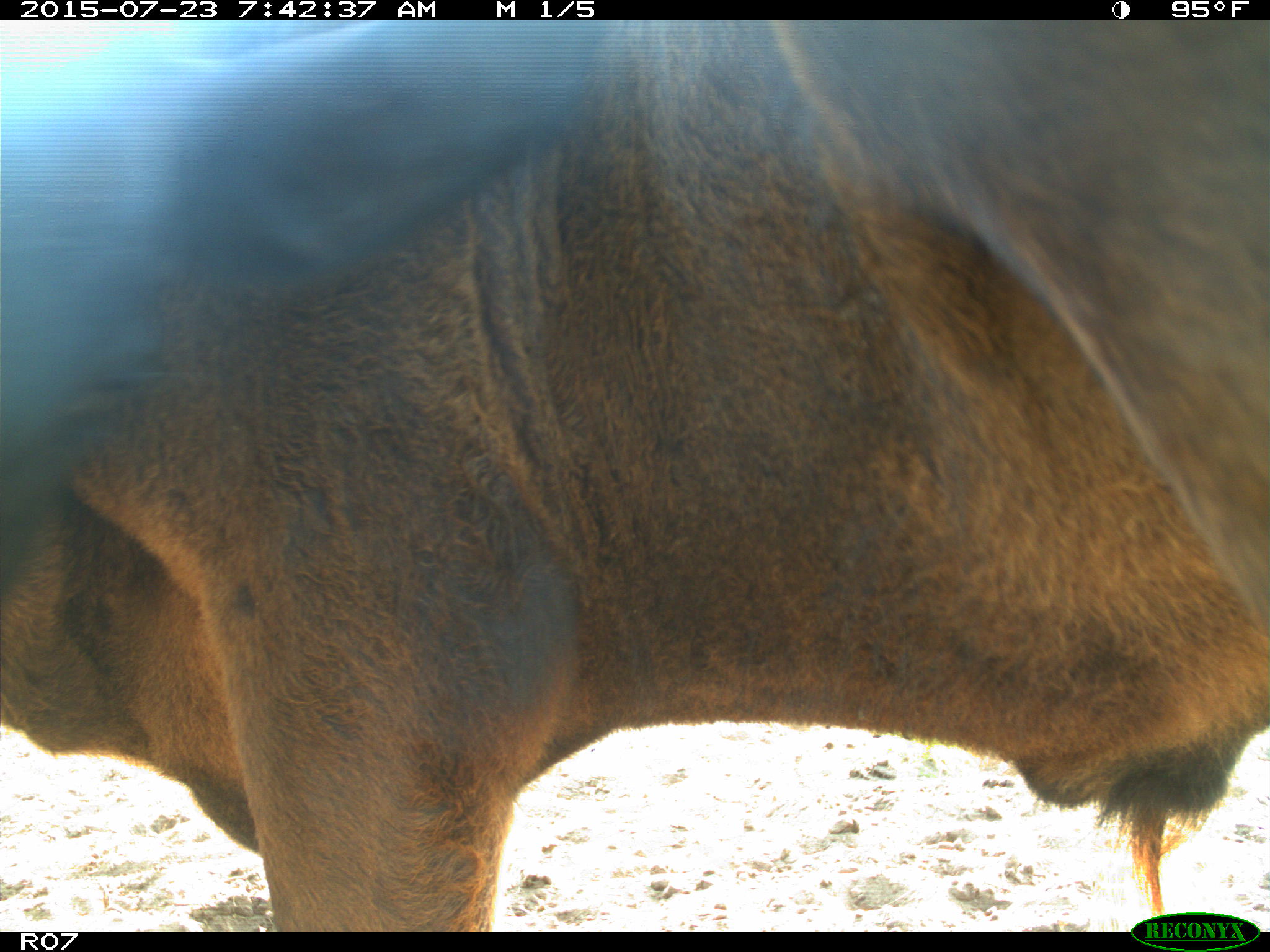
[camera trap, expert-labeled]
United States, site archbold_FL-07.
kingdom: Animalia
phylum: Chordata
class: Mammalia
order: Artiodactyla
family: Bovidae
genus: Bos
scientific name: Bos taurus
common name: domestic cow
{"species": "Bos taurus (domestic cow)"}